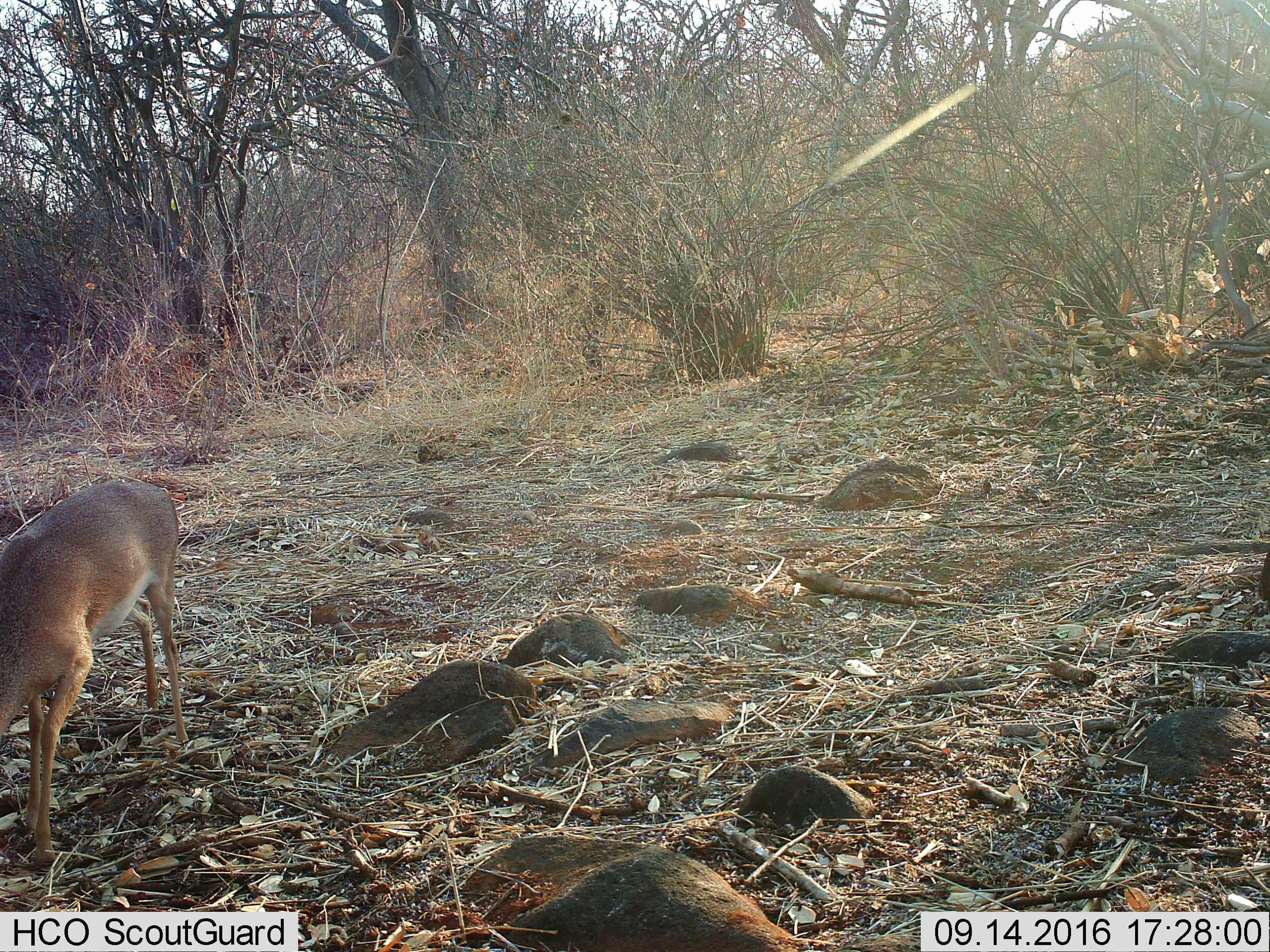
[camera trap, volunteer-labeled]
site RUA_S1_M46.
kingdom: Animalia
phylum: Chordata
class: Mammalia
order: Artiodactyla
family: Bovidae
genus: Madoqua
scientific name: Madoqua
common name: dik-dik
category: dikdik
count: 1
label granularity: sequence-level